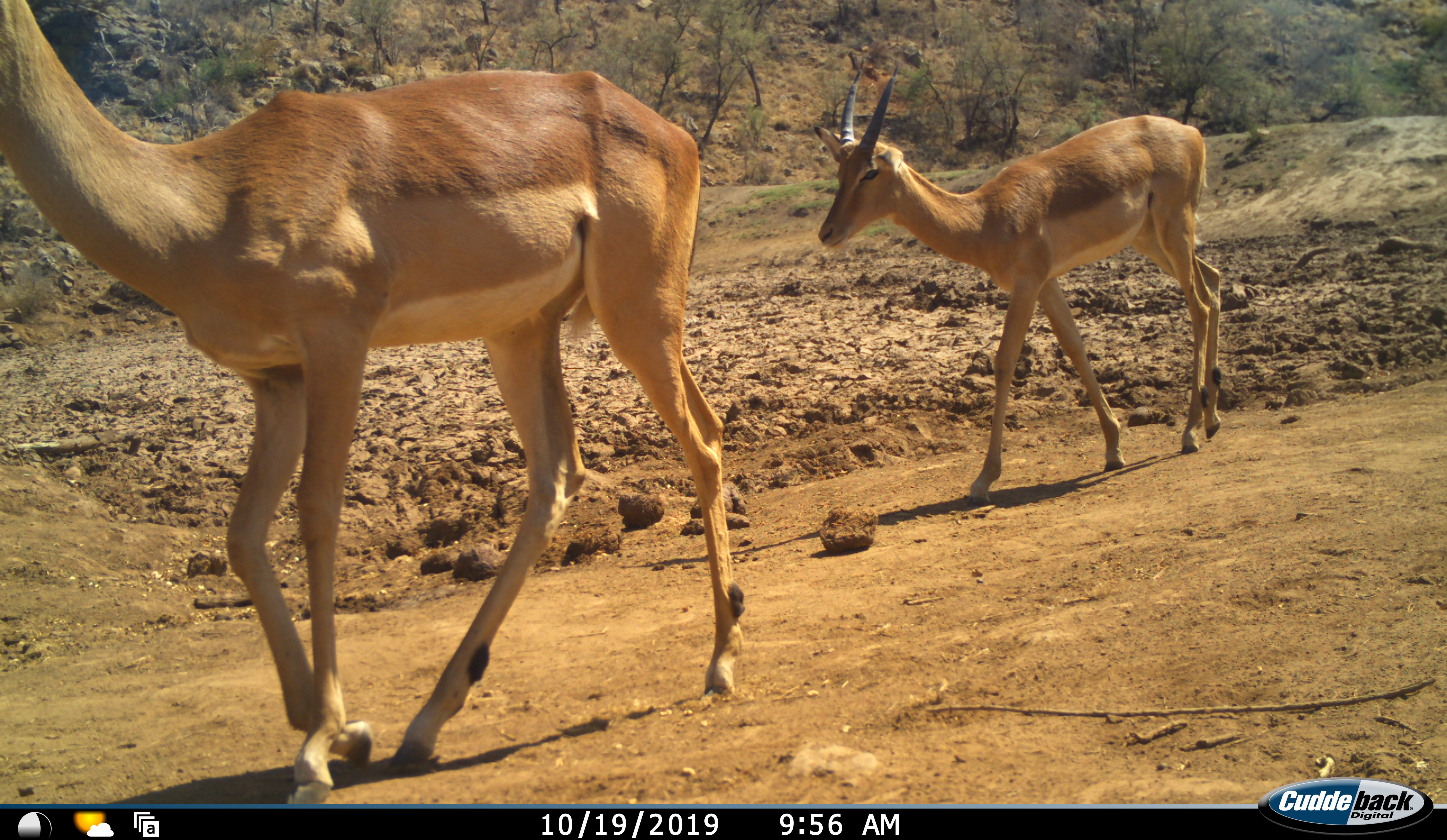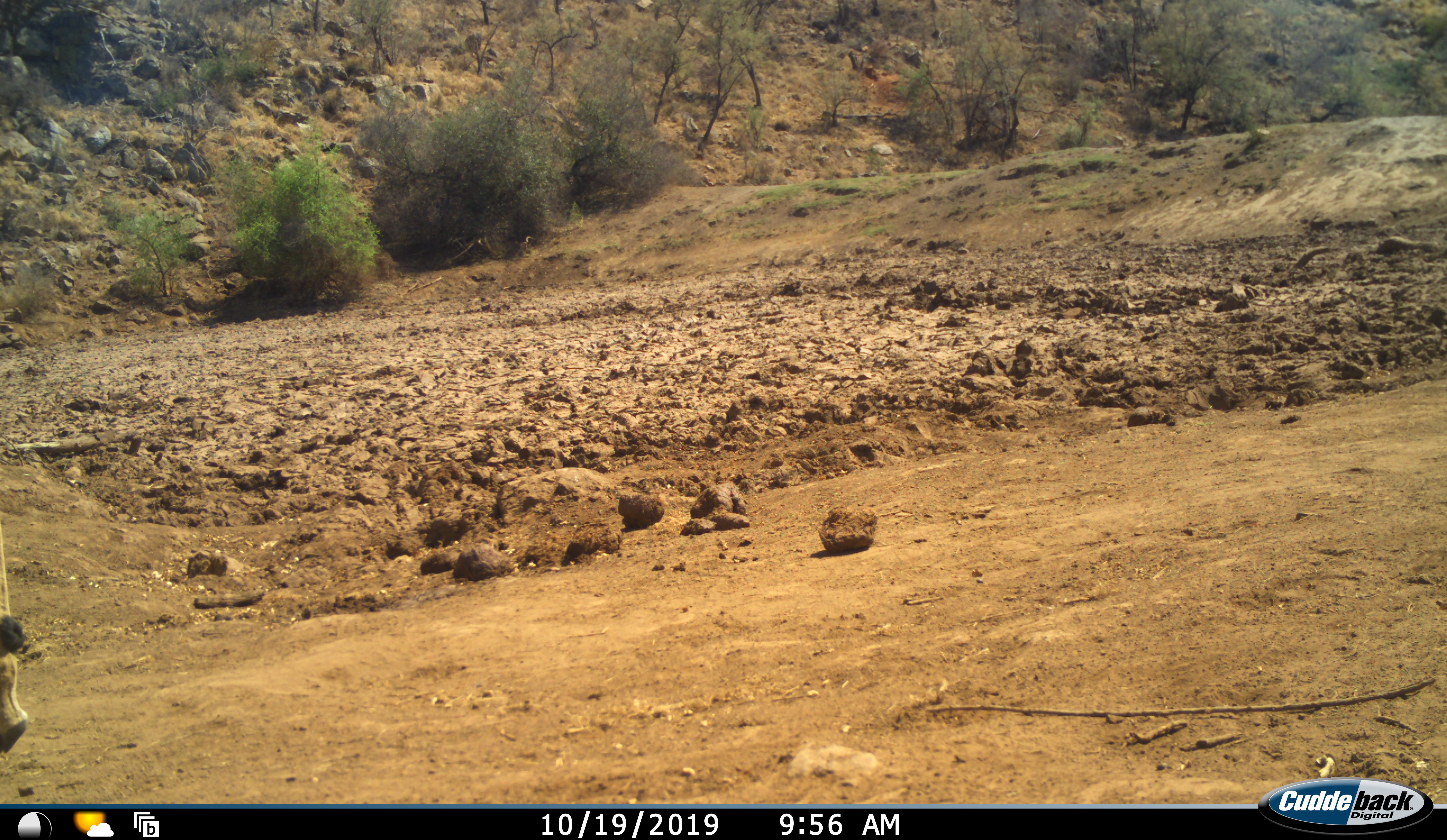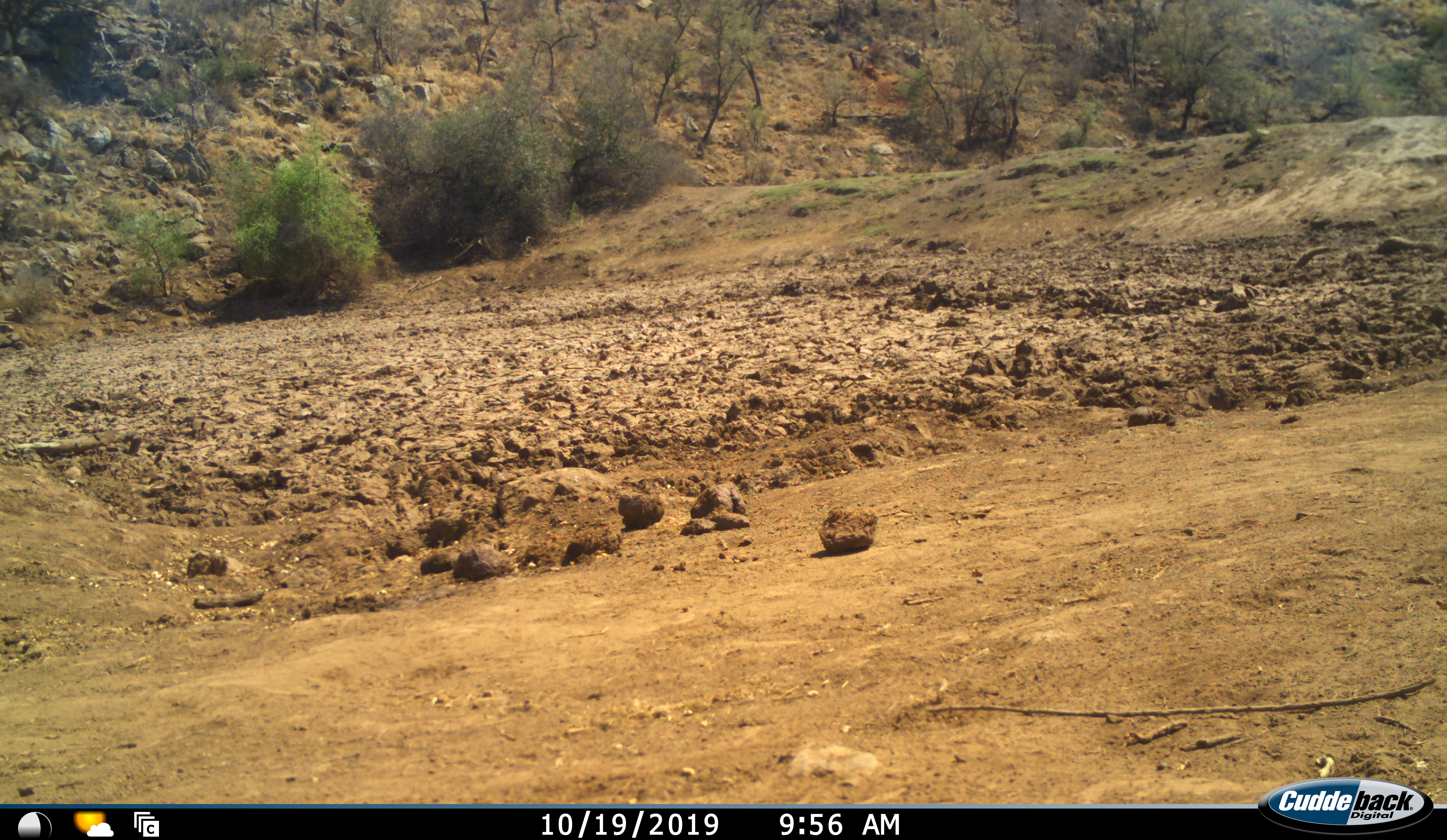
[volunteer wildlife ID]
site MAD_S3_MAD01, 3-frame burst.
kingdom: Animalia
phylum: Chordata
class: Mammalia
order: Artiodactyla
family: Bovidae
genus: Aepyceros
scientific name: Aepyceros melampus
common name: impala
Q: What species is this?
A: Impala (Aepyceros melampus).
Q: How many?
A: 2.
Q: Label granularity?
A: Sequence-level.